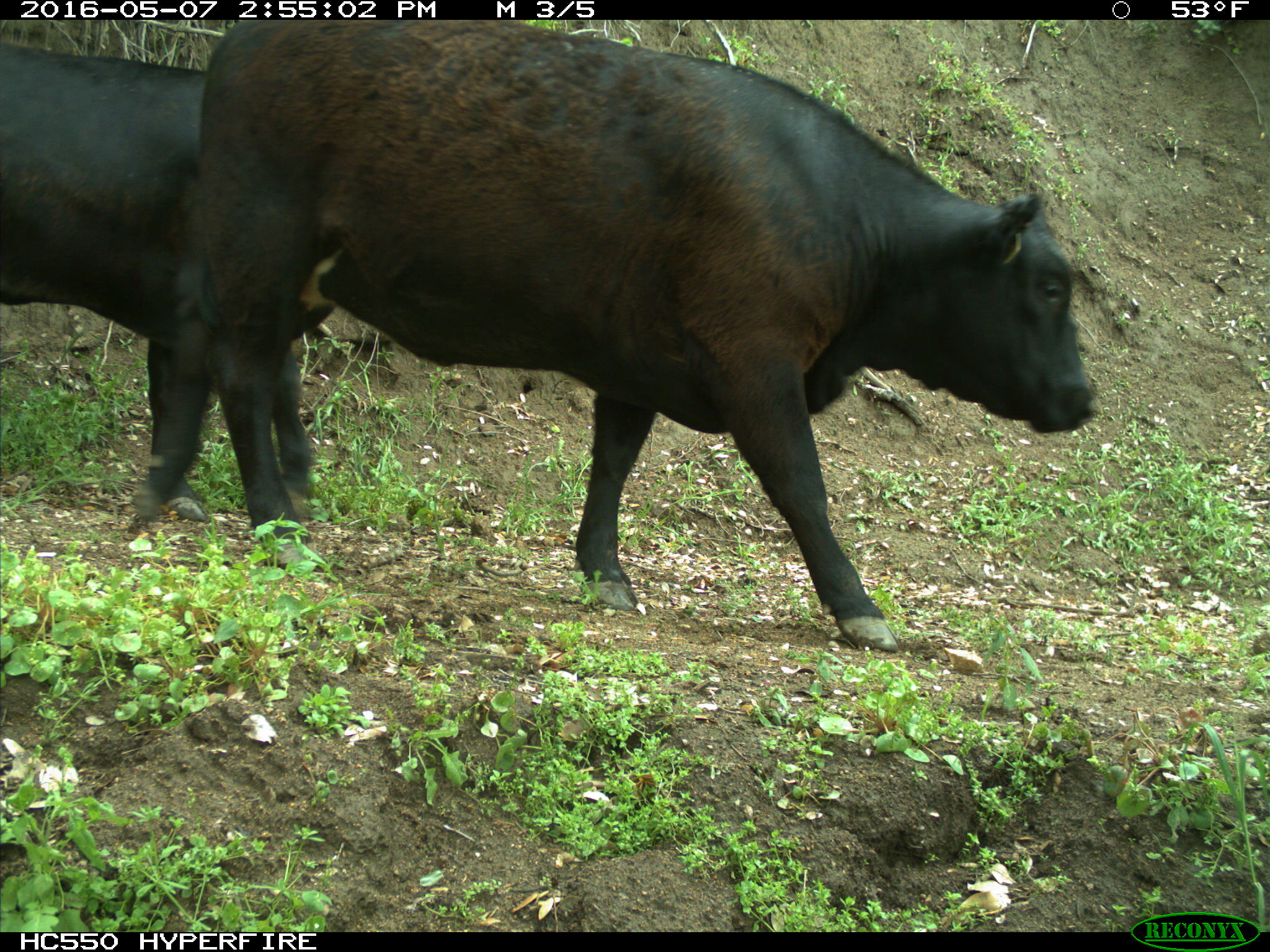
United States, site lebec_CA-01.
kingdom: Animalia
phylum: Chordata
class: Mammalia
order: Artiodactyla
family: Bovidae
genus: Bos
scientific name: Bos taurus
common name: domestic cow